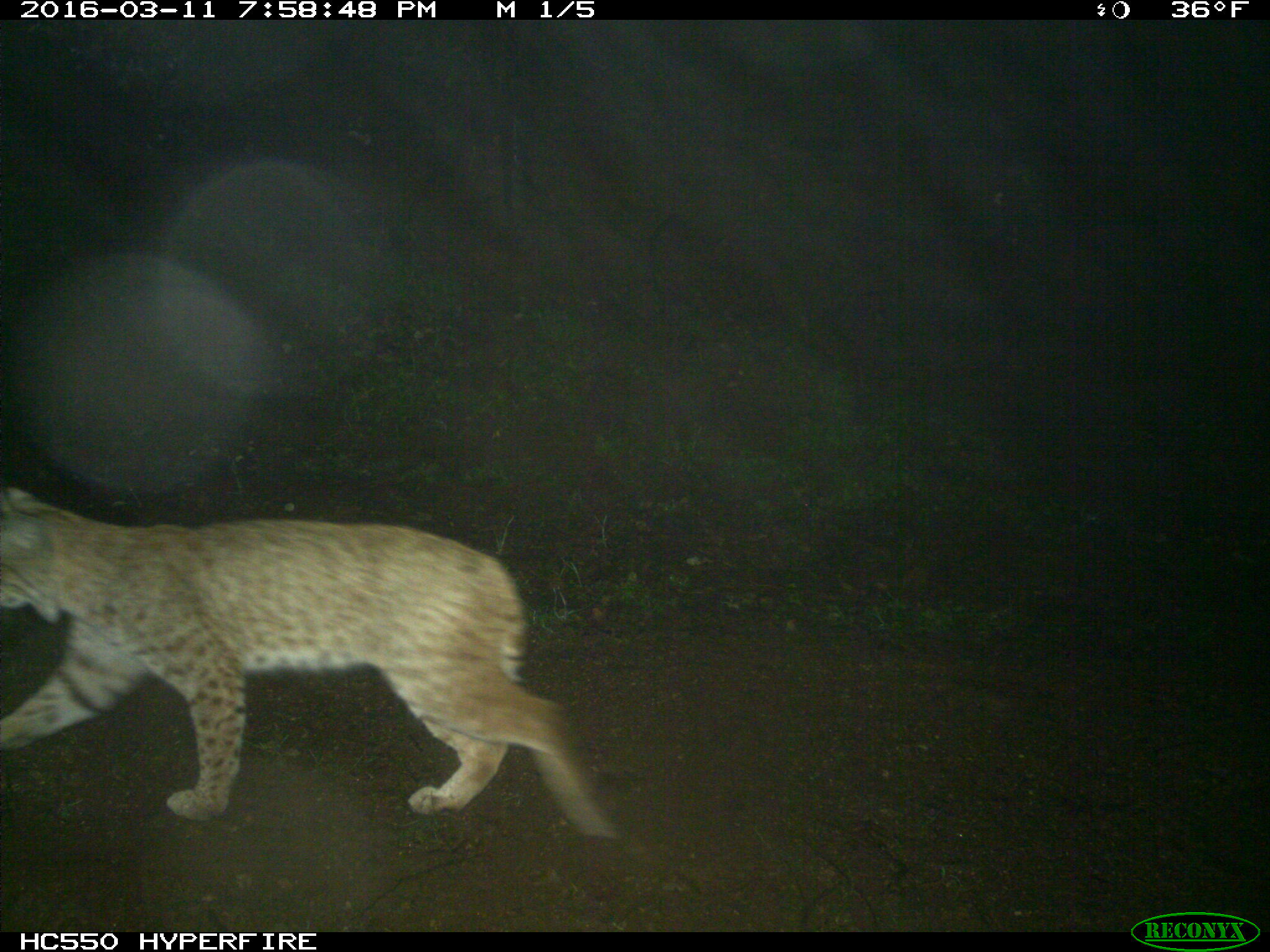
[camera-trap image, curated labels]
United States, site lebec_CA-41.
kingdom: Animalia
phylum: Chordata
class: Mammalia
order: Carnivora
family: Felidae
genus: Lynx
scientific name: Lynx rufus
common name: bobcat